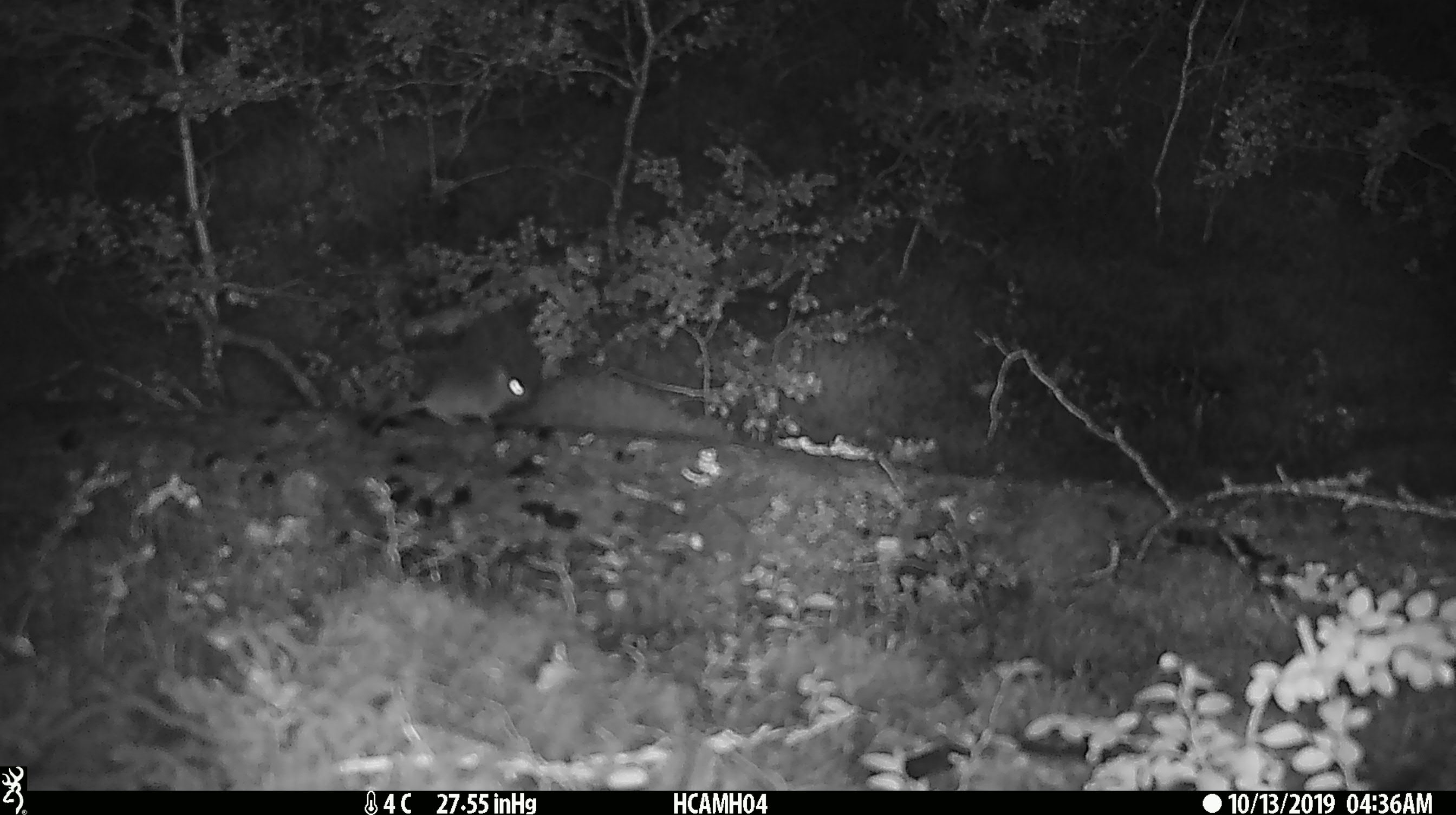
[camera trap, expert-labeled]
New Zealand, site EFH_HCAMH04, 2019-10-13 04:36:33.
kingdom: Animalia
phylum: Chordata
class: Mammalia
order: Rodentia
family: Muridae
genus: Mus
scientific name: Mus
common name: mouse